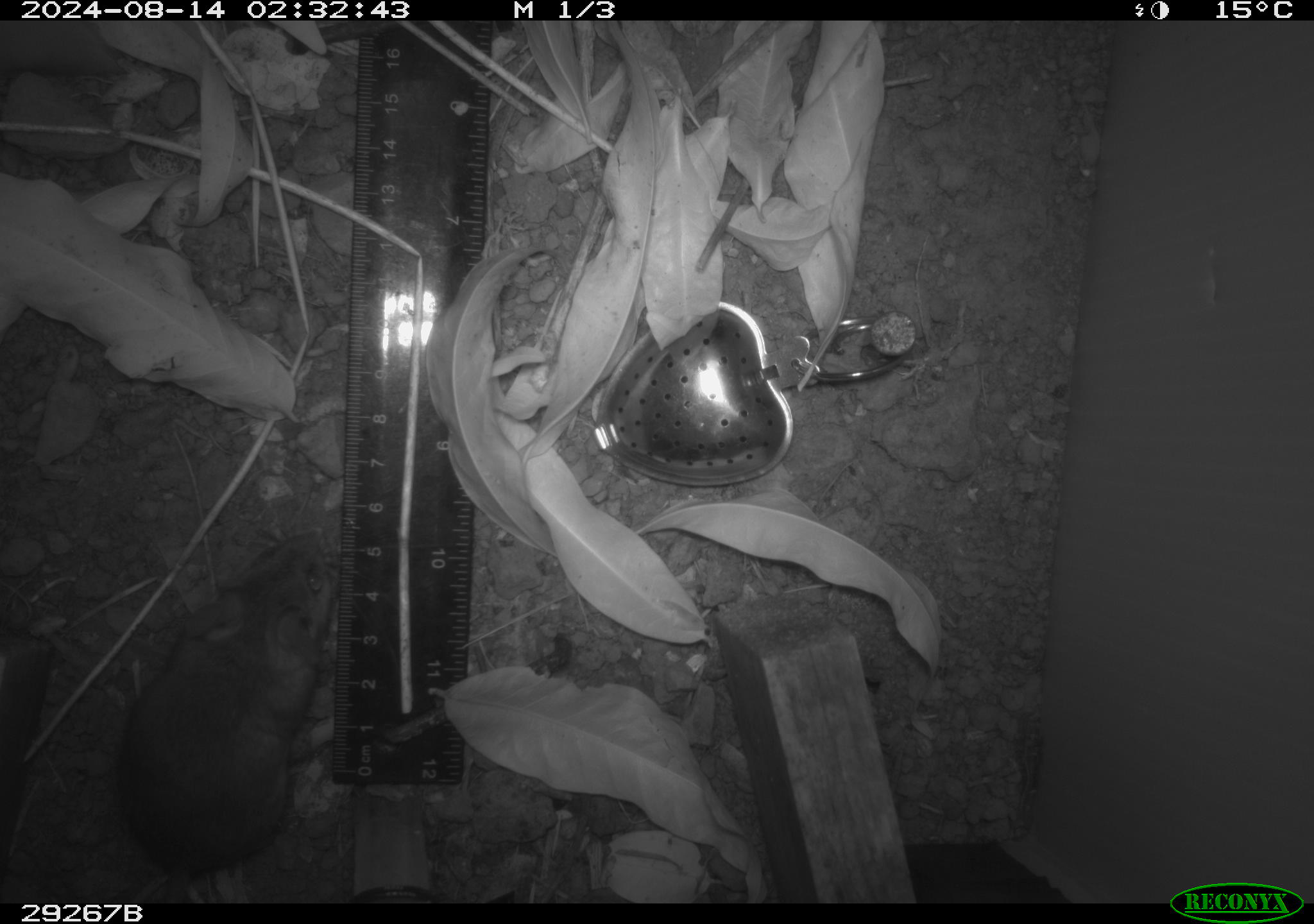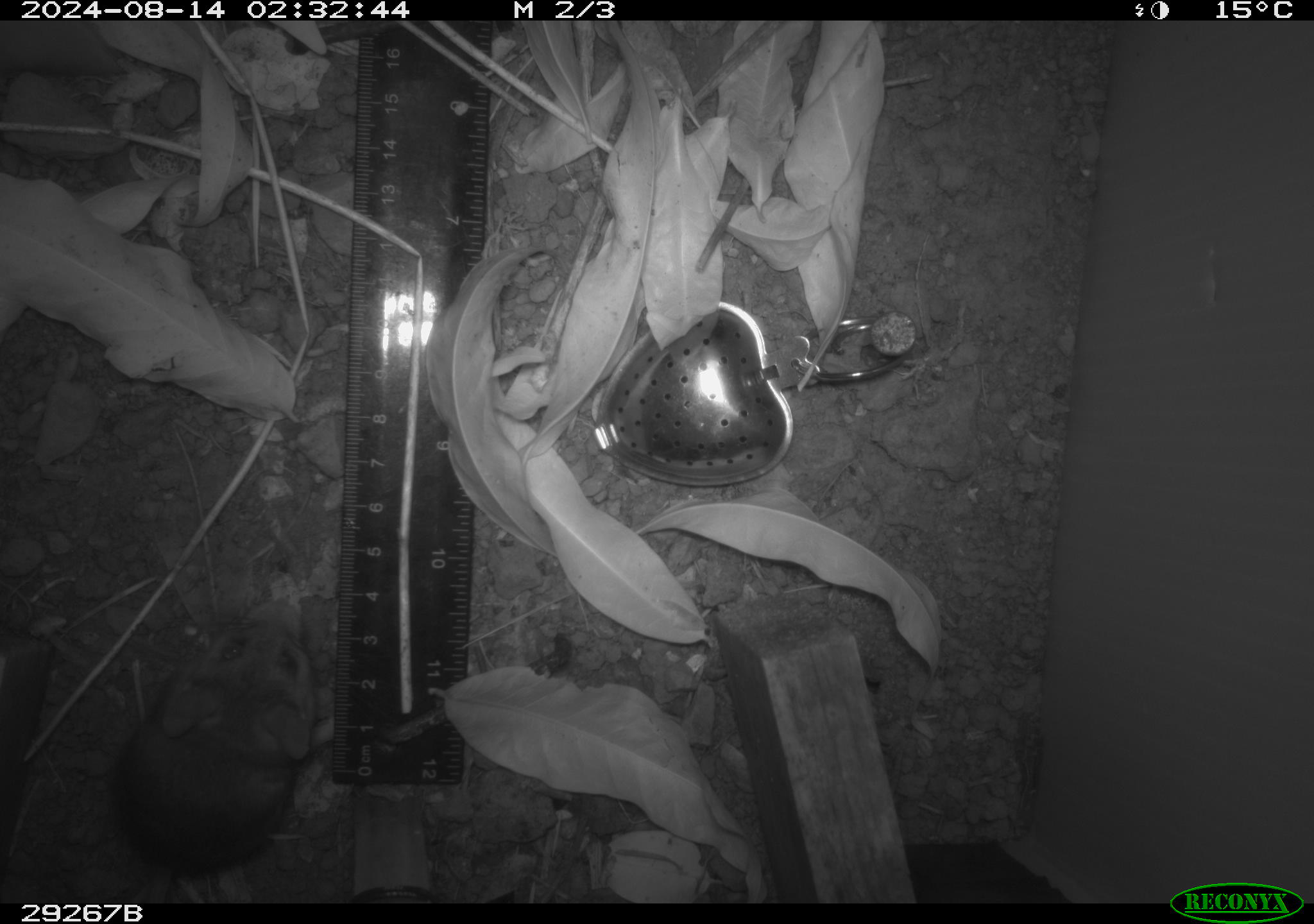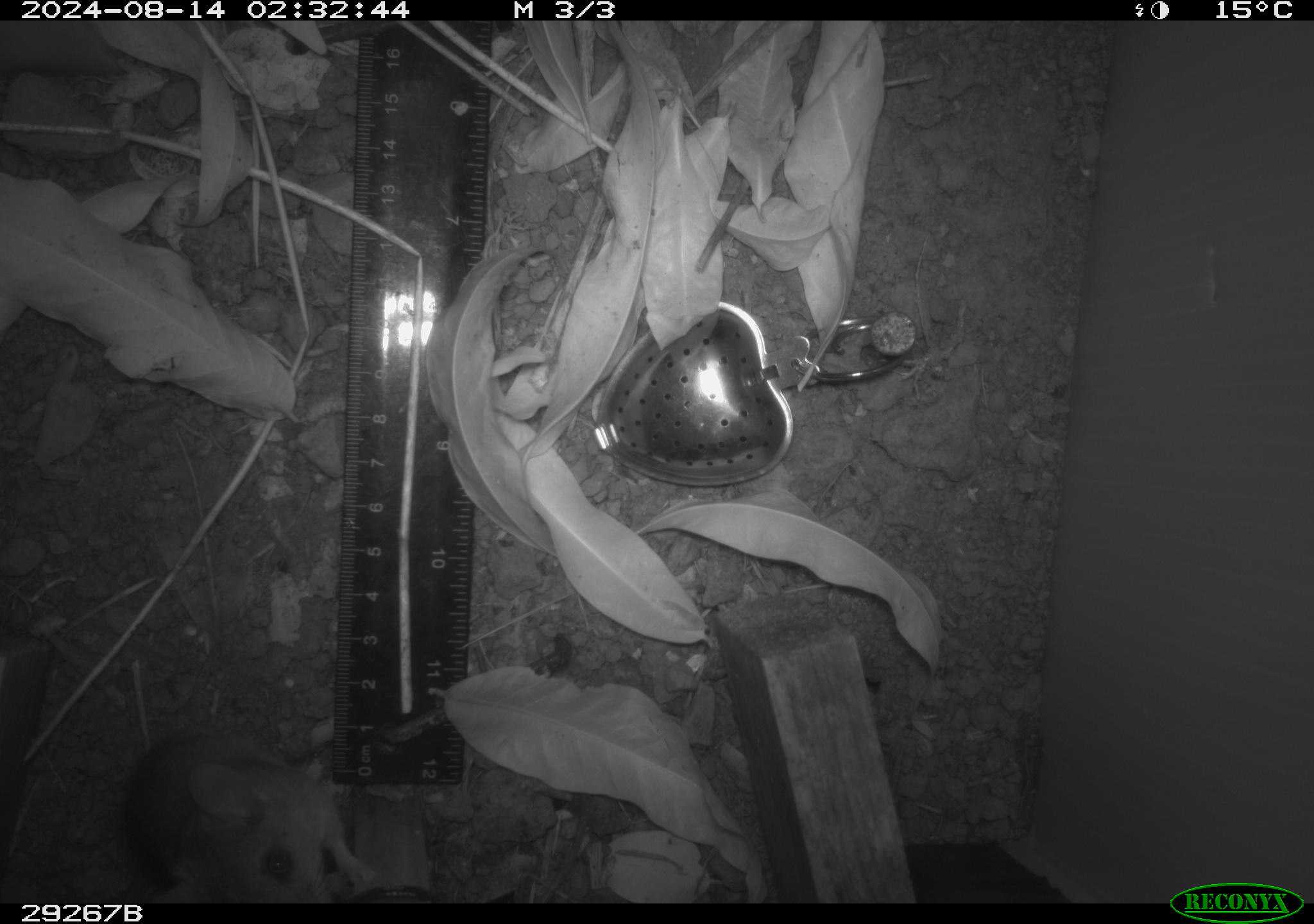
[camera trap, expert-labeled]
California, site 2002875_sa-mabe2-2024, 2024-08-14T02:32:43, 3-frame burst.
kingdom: Animalia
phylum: Chordata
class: Mammalia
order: Rodentia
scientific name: Rodentia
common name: mouse species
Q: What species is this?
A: Mouse species (Rodentia).